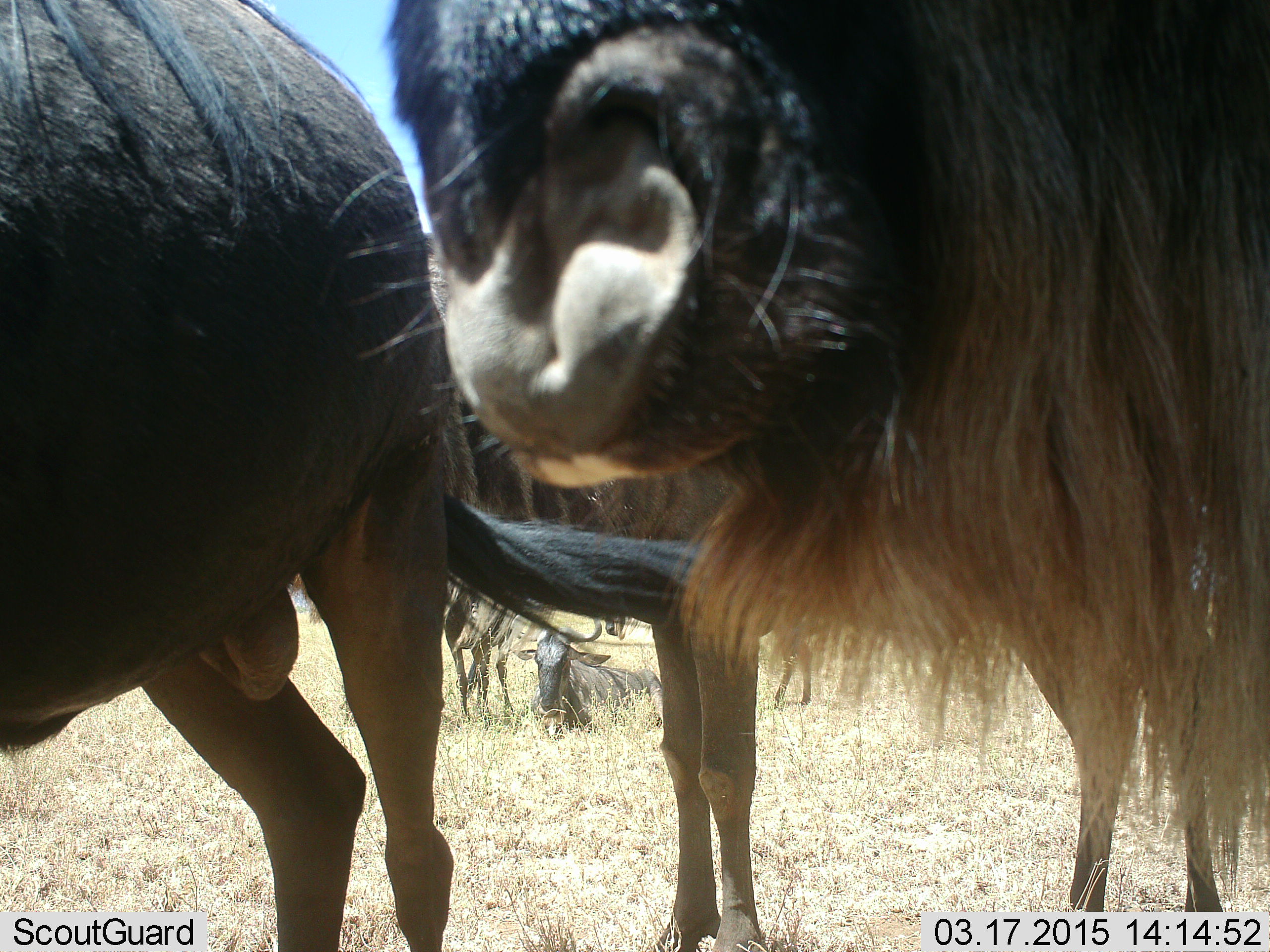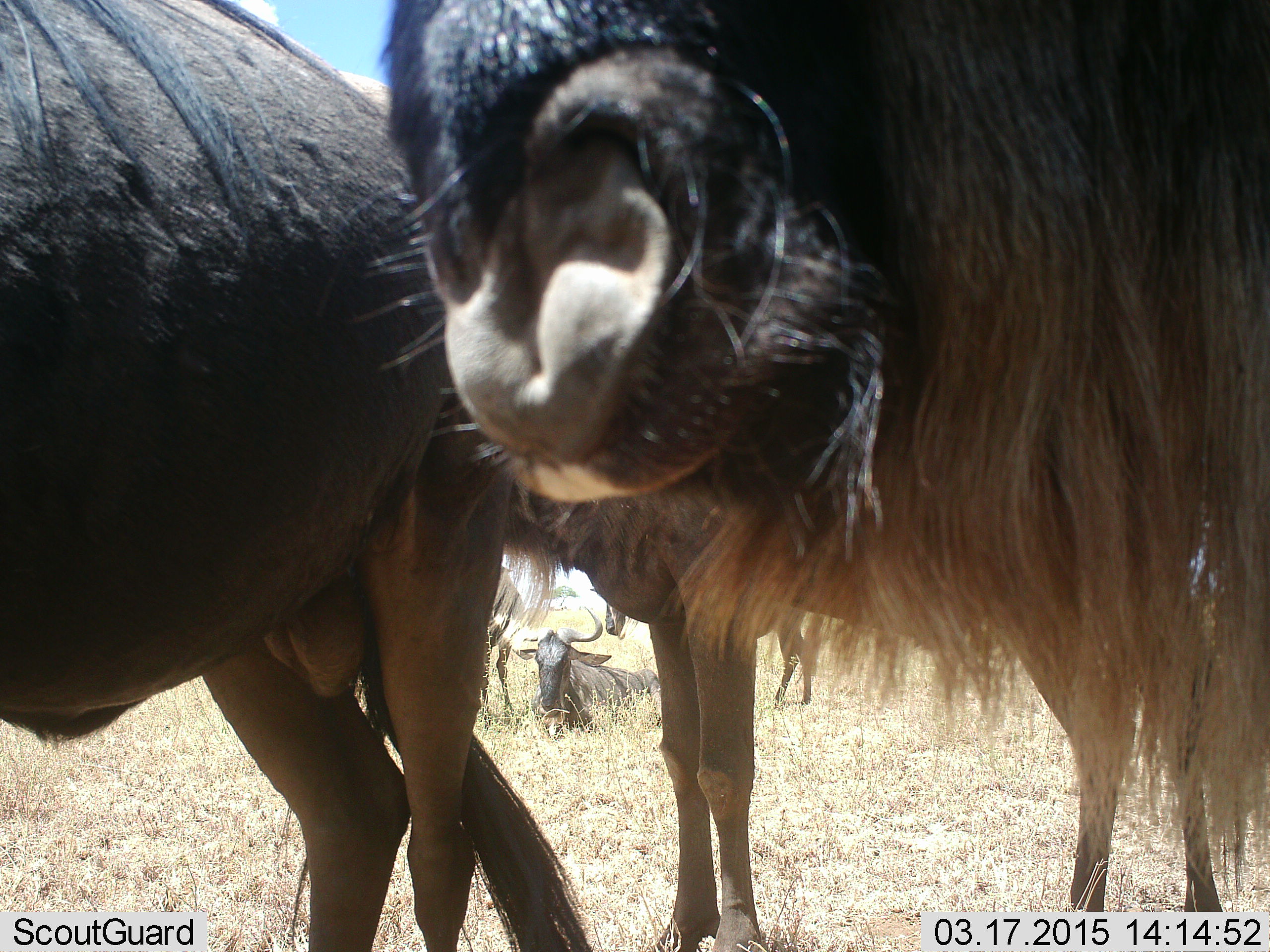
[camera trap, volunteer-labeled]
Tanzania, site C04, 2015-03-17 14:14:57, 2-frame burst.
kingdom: Animalia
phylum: Chordata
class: Mammalia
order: Artiodactyla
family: Bovidae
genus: Connochaetes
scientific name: Connochaetes taurinus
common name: blue wildebeest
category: wildebeest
Wildebeest (blue wildebeest) (Connochaetes taurinus), count 5. Behavior (volunteer vote fractions): standing 100%, resting 70%, moving 10%, interacting 0%. Young present (vote fraction): 0%. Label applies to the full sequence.